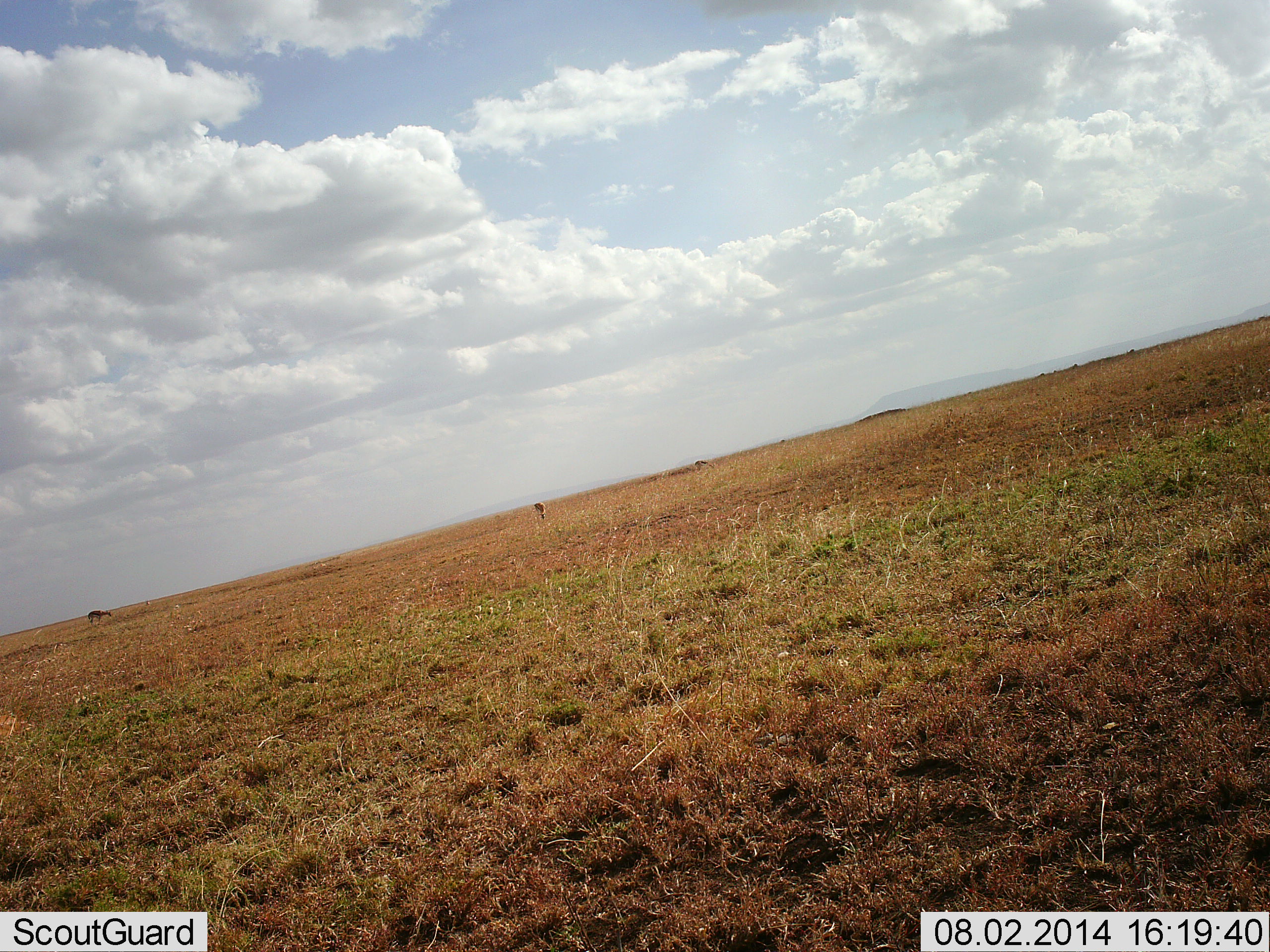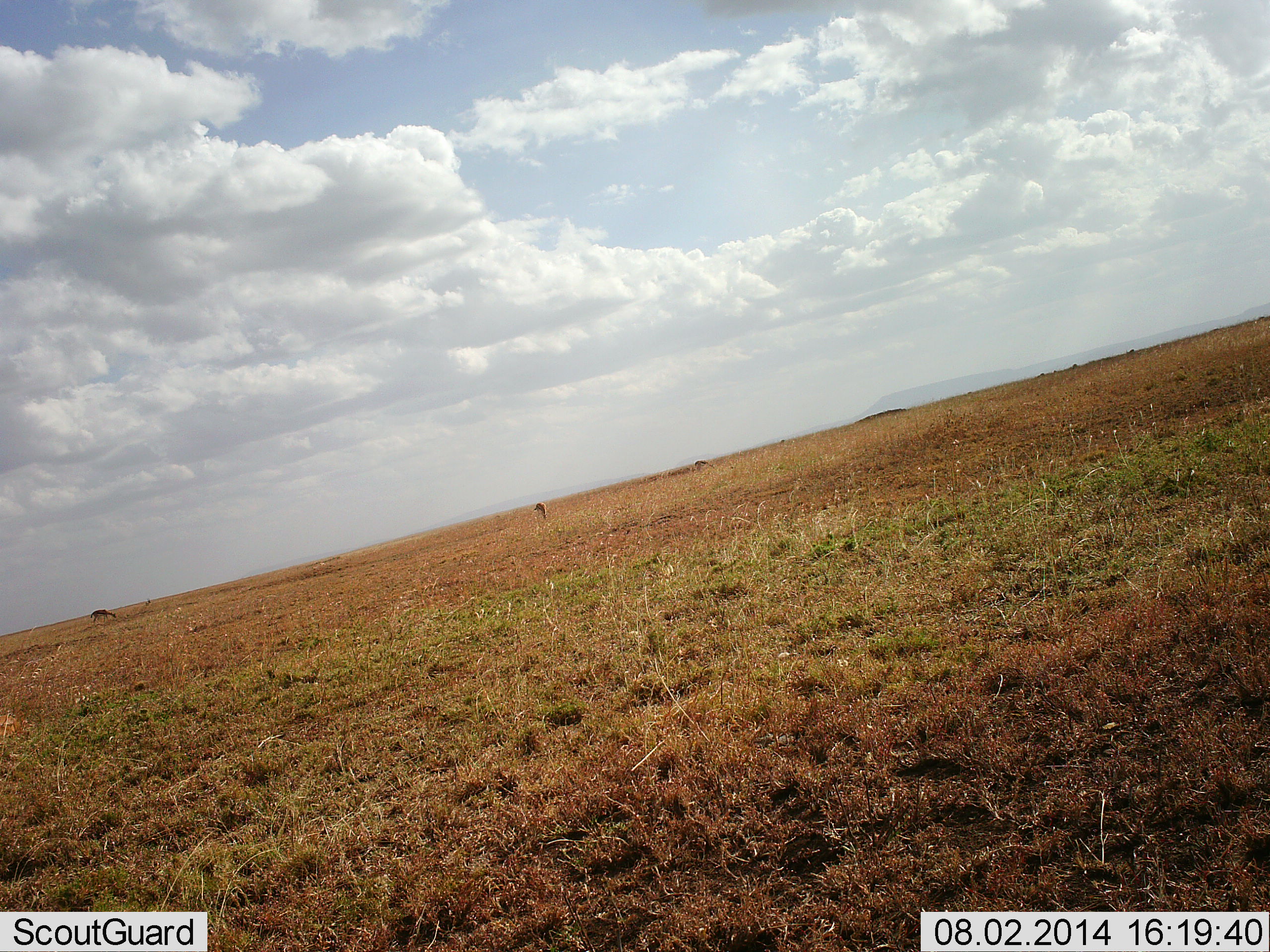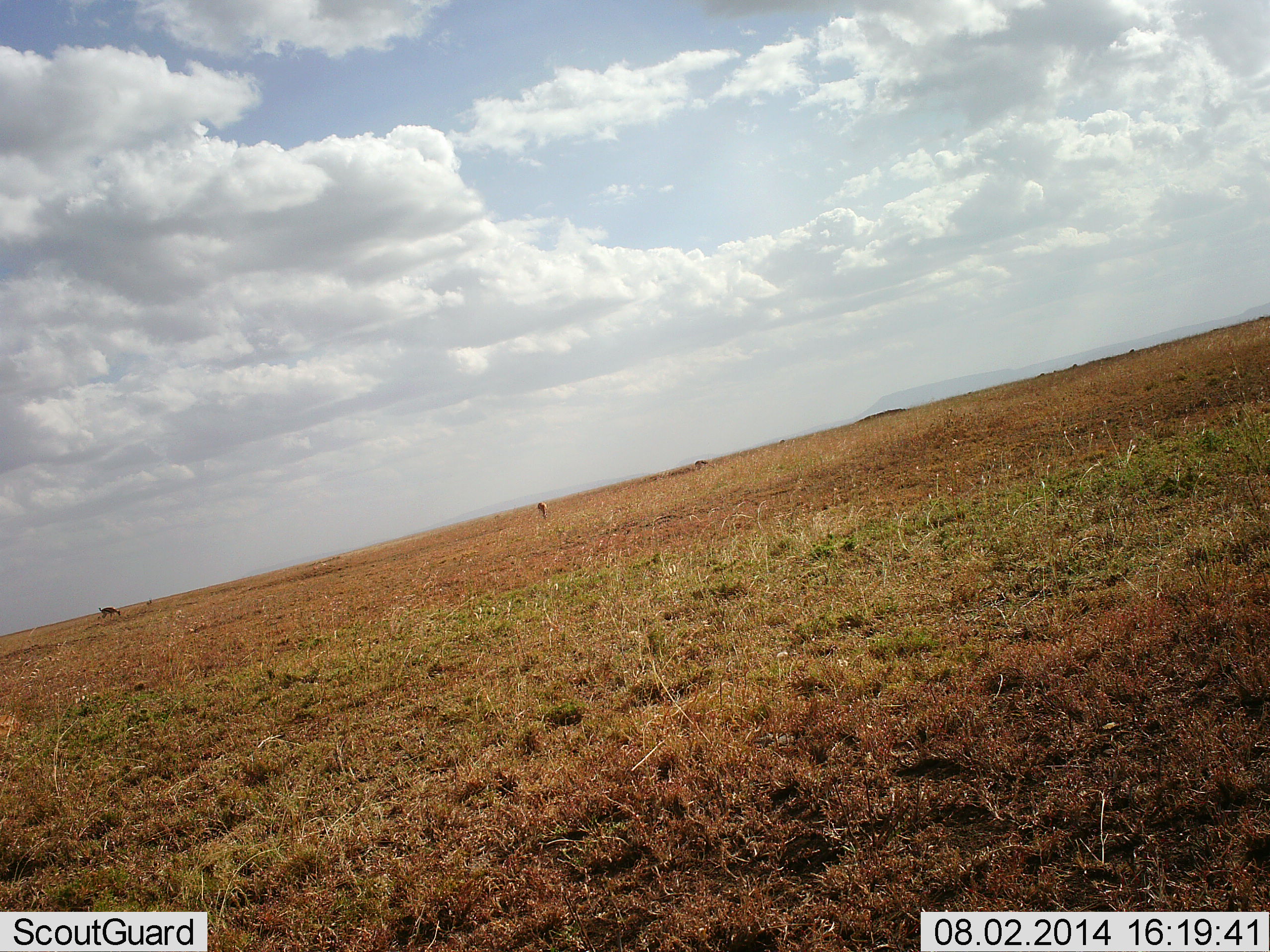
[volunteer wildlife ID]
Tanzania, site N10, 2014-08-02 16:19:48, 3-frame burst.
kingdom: Animalia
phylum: Chordata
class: Mammalia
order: Artiodactyla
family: Bovidae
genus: Eudorcas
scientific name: Eudorcas thomsonii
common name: thomson's gazelle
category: gazellethomsons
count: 3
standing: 43%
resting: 0%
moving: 29%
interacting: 0%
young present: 0%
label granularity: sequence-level